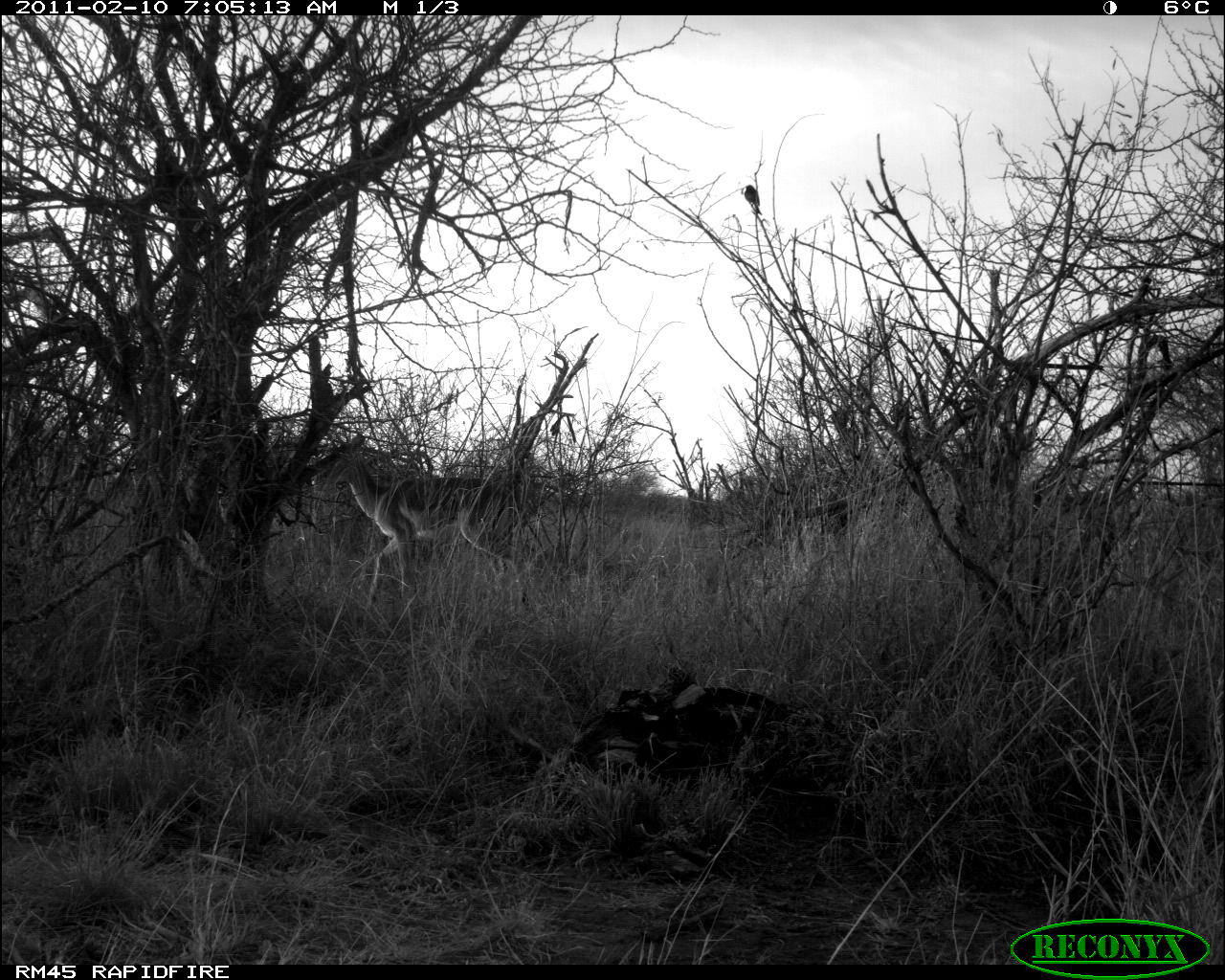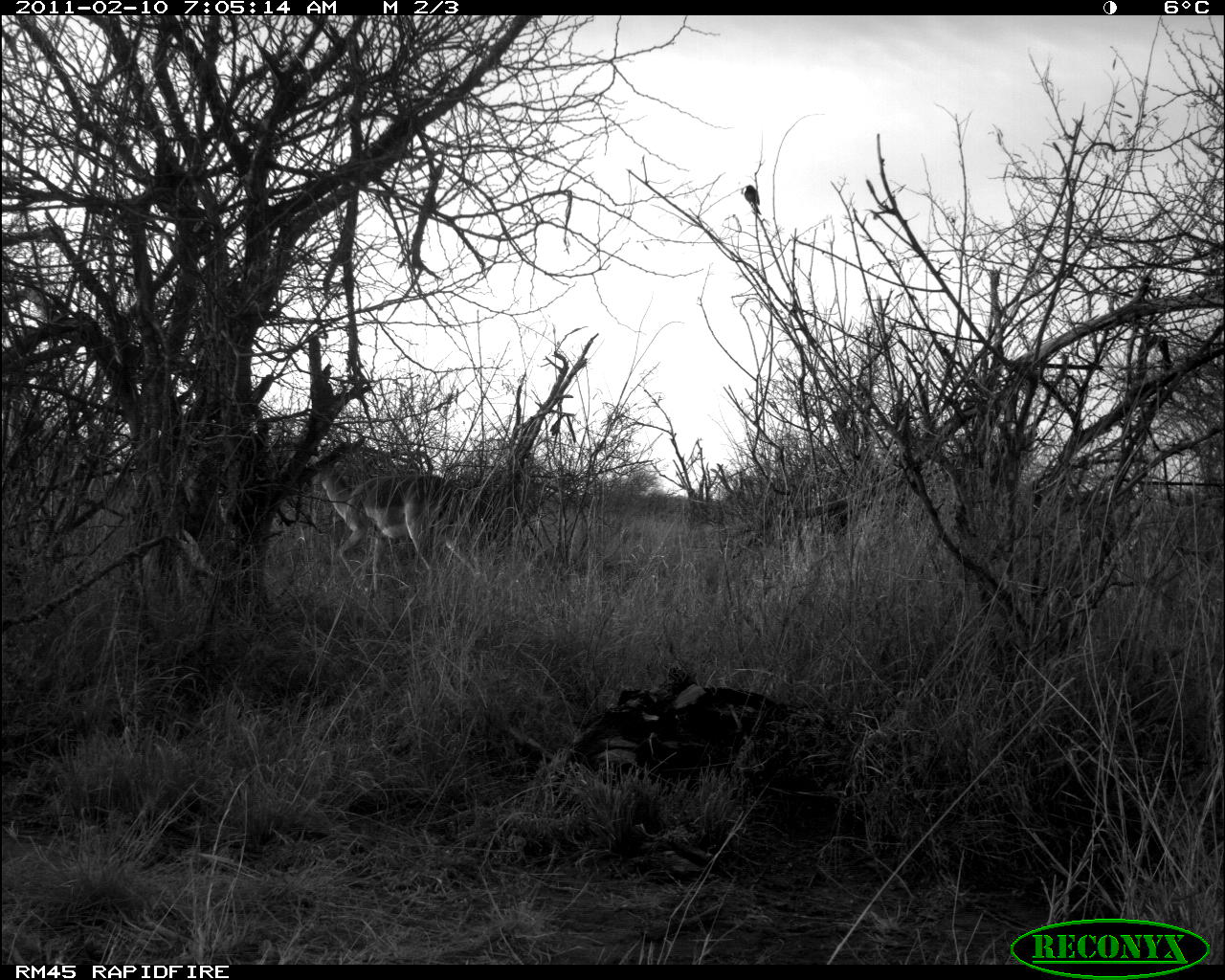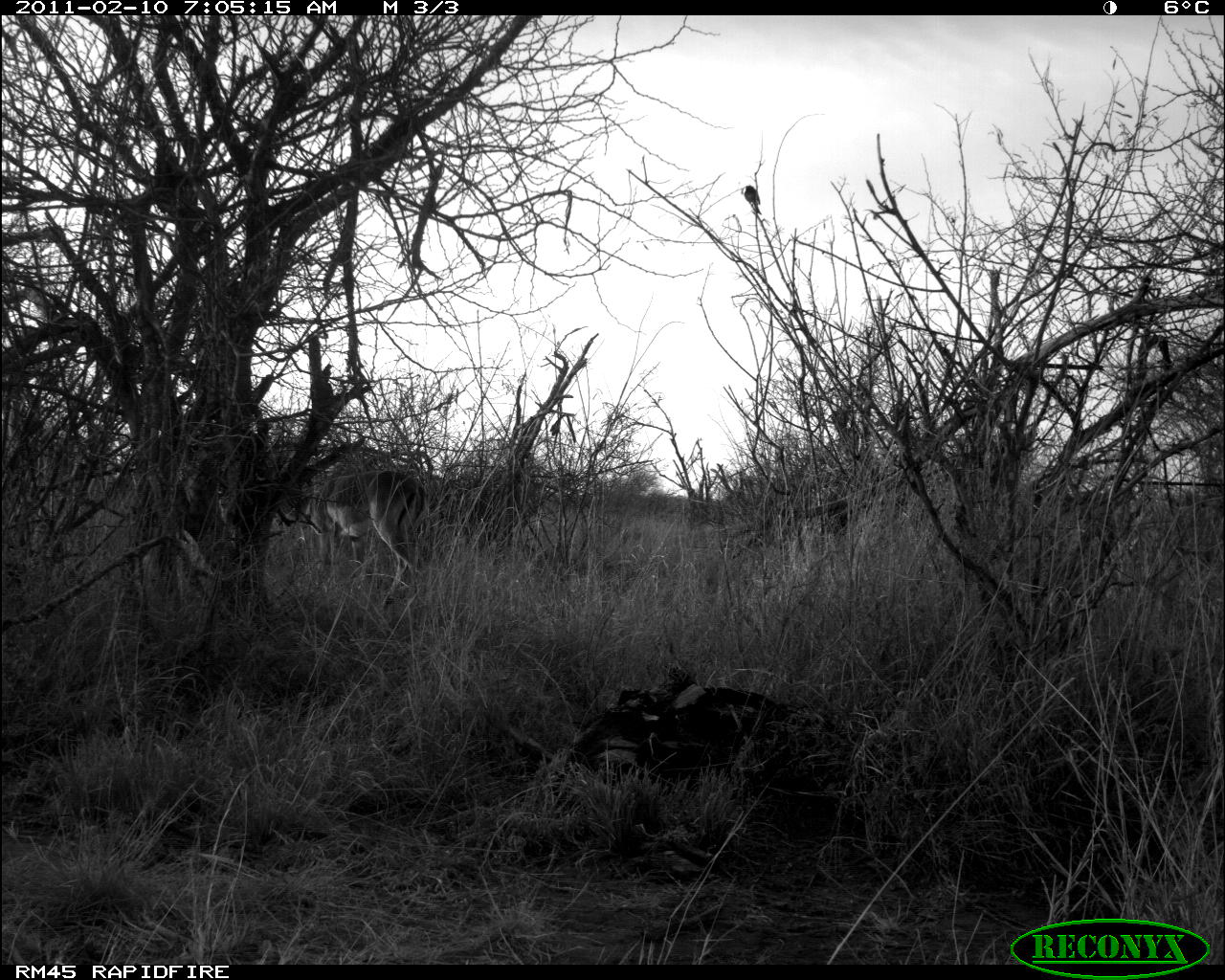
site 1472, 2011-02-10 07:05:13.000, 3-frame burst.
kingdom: Animalia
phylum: Chordata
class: Mammalia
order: Artiodactyla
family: Bovidae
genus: Aepyceros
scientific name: Aepyceros melampus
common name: impala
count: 1